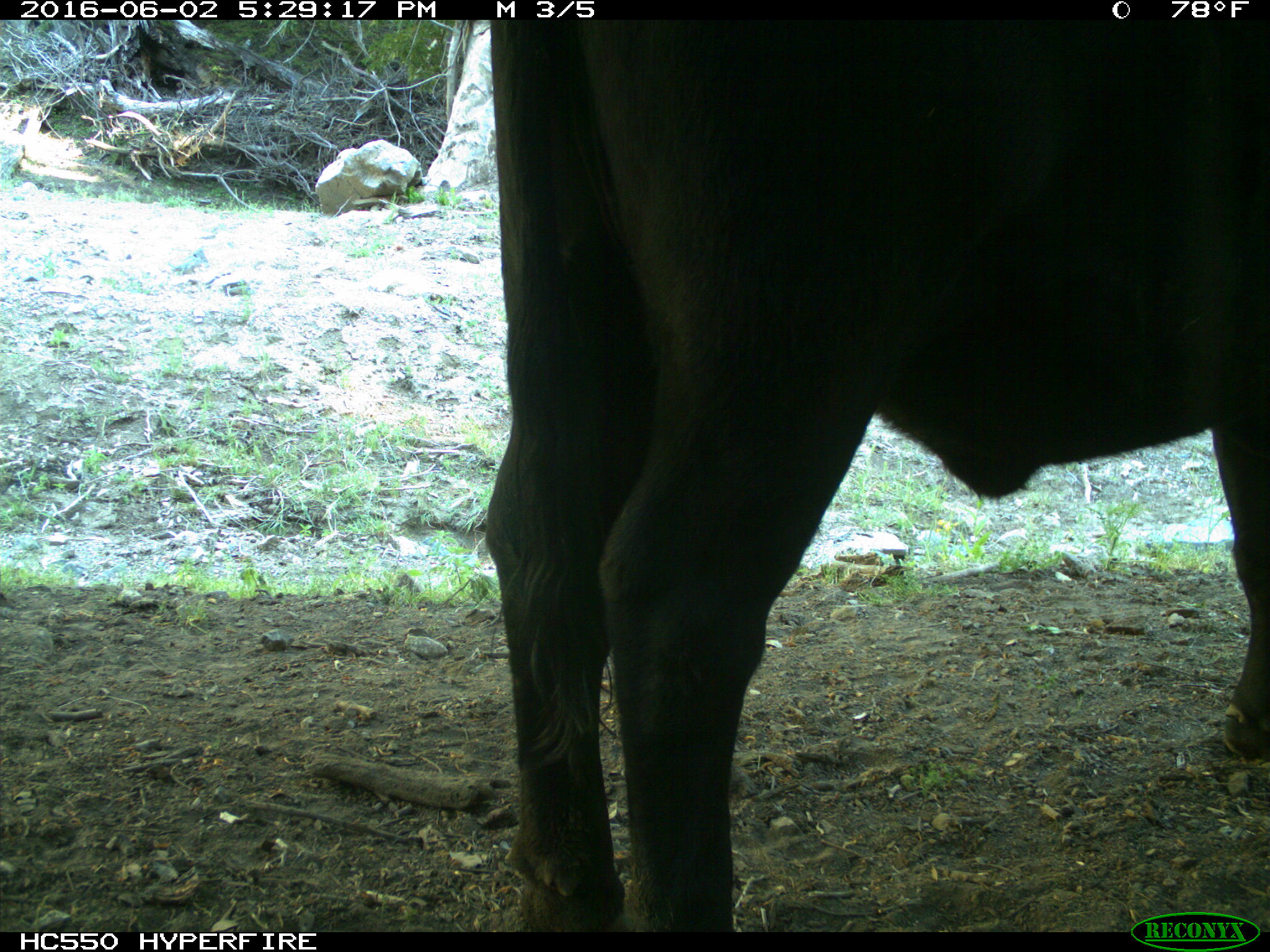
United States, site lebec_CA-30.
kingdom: Animalia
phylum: Chordata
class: Mammalia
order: Artiodactyla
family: Bovidae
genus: Bos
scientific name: Bos taurus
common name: domestic cow